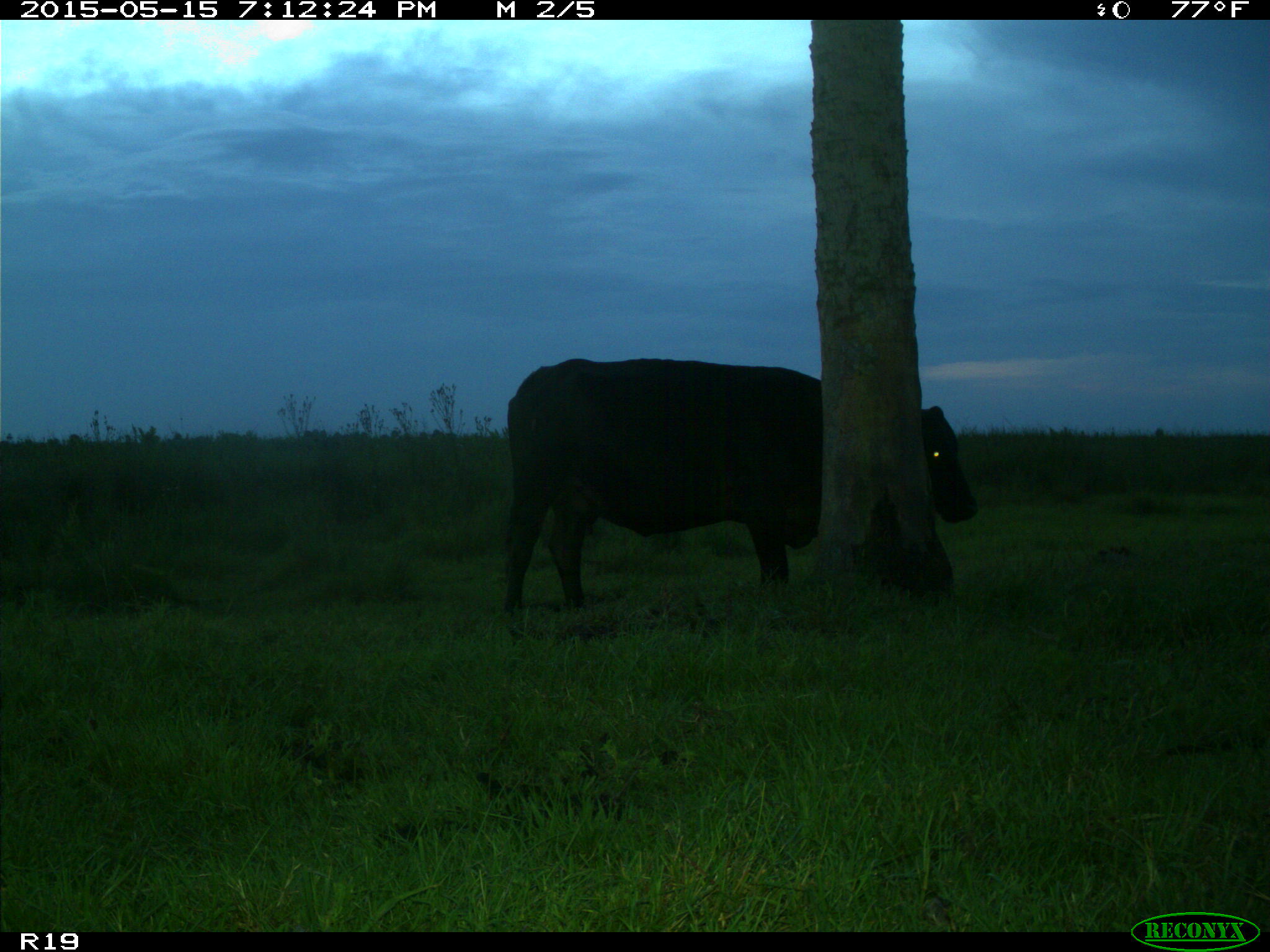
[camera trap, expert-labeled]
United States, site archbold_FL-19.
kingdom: Animalia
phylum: Chordata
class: Mammalia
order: Artiodactyla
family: Bovidae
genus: Bos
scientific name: Bos taurus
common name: domestic cow